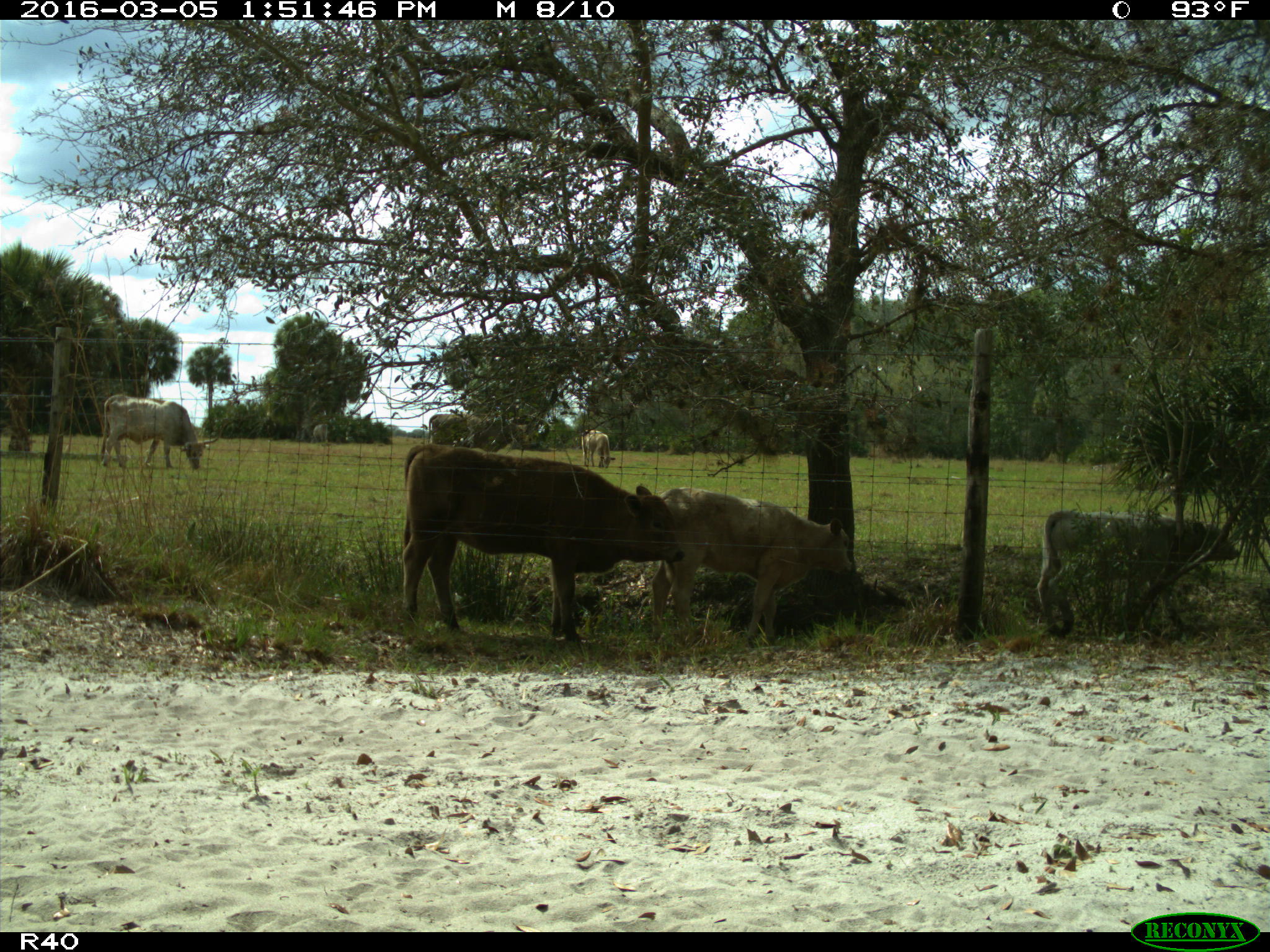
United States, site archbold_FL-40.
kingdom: Animalia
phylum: Chordata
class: Mammalia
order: Artiodactyla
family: Bovidae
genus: Bos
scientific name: Bos taurus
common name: domestic cow